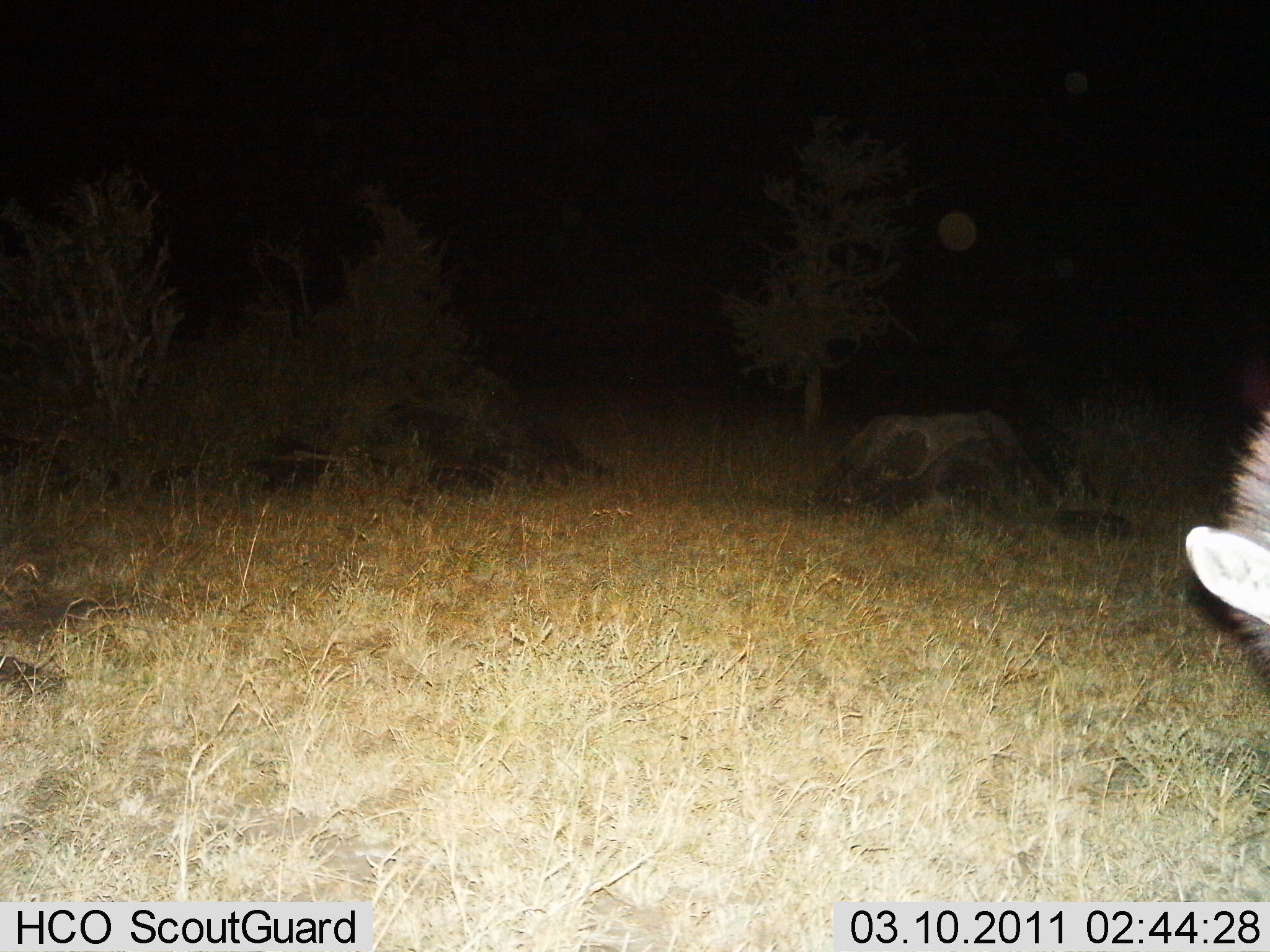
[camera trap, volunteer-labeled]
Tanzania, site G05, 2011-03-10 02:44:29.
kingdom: Animalia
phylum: Chordata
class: Mammalia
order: Carnivora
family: Hyaenidae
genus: Proteles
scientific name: Proteles cristatus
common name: aardwolf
Aardwolf (Proteles cristatus), count 1. Behavior (volunteer vote fractions): standing 67%, resting 0%, moving 33%, interacting 0%. Young present (vote fraction): 0%. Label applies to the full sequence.